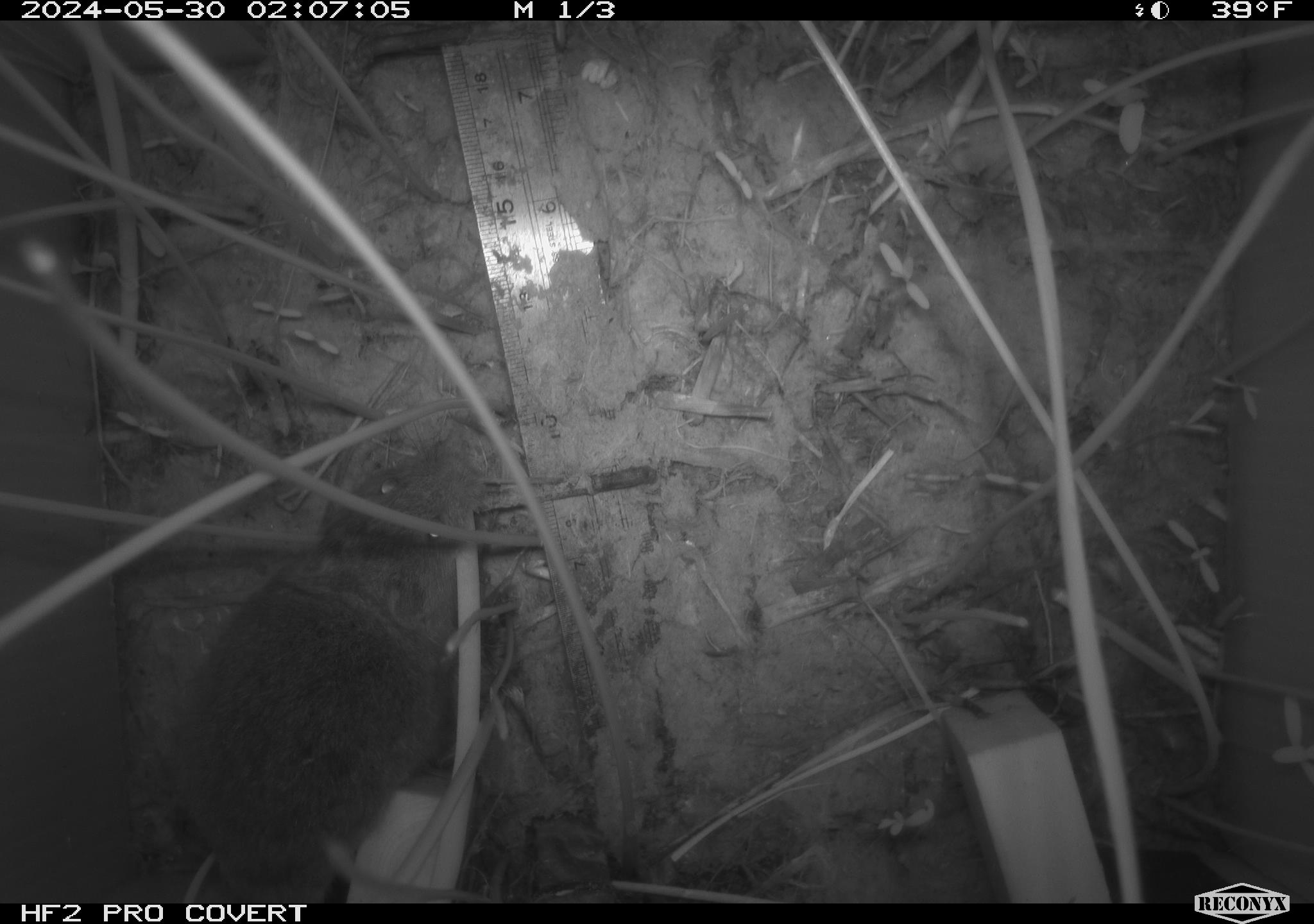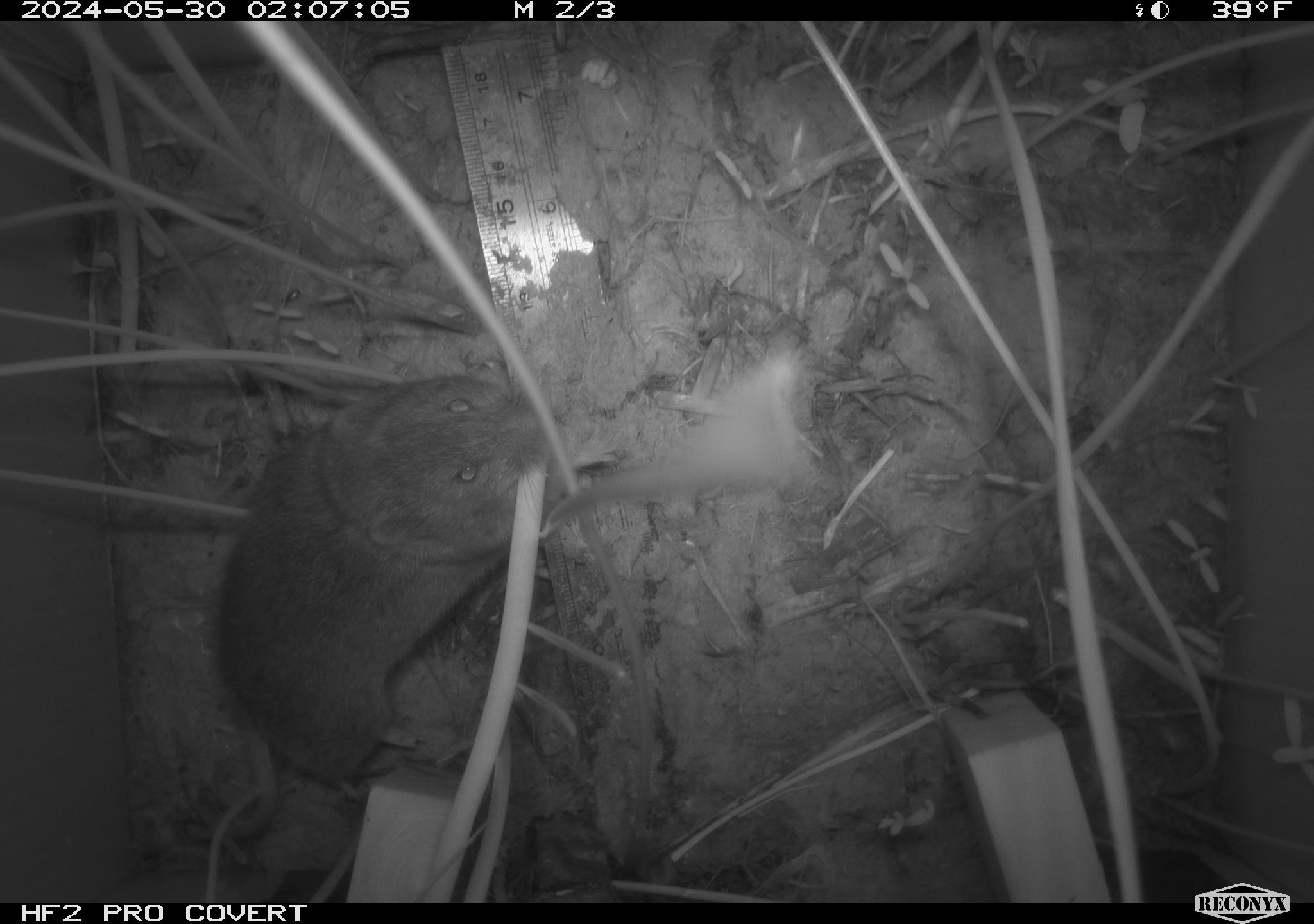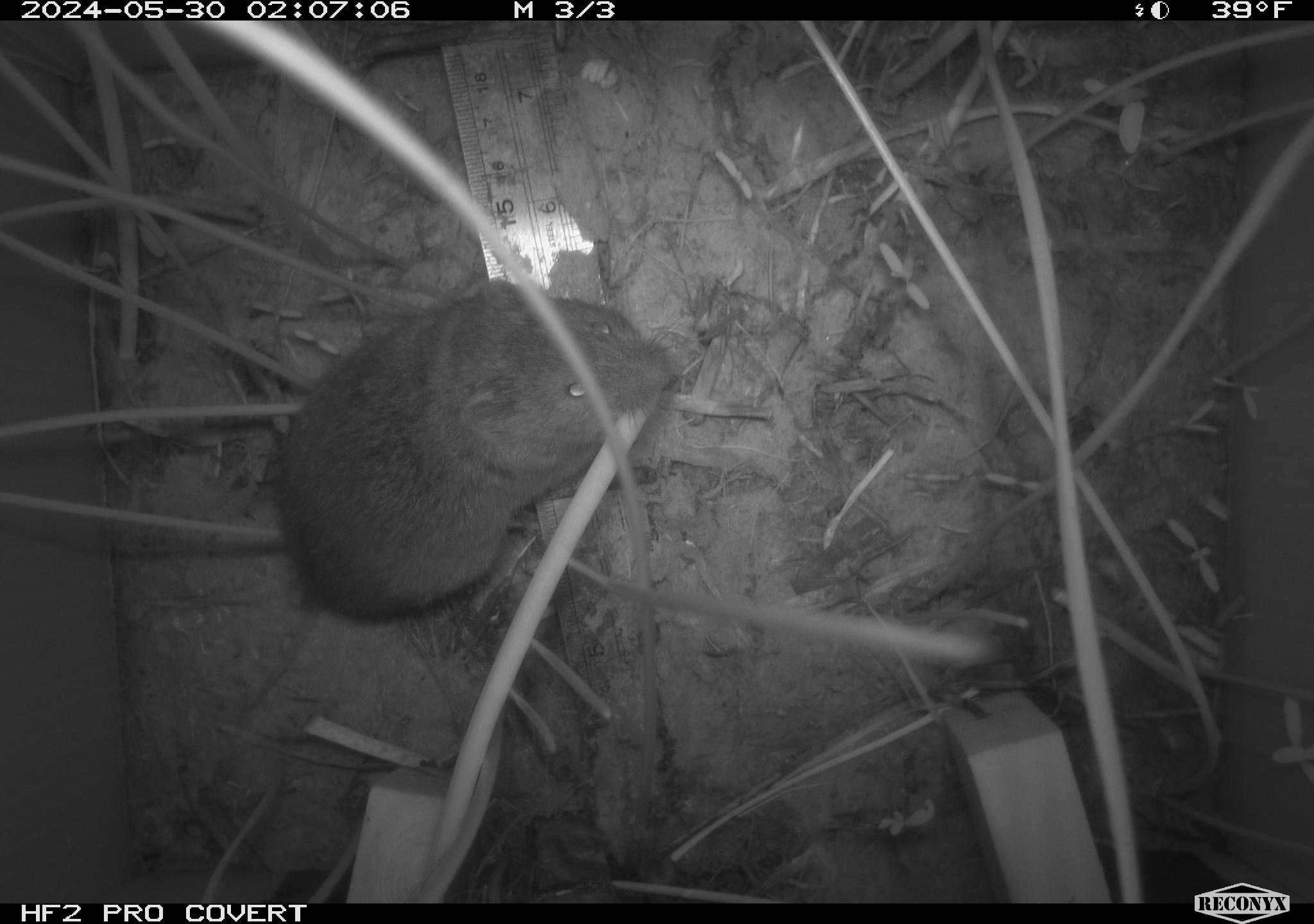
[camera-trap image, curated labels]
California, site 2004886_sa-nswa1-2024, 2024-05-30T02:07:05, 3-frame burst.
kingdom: Animalia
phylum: Chordata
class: Mammalia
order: Rodentia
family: Cricetidae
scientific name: Arvicolinae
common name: voles, lemmings, and muskrats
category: arvicolinae subfamily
Arvicolinae subfamily (voles, lemmings, and muskrats) (Arvicolinae).